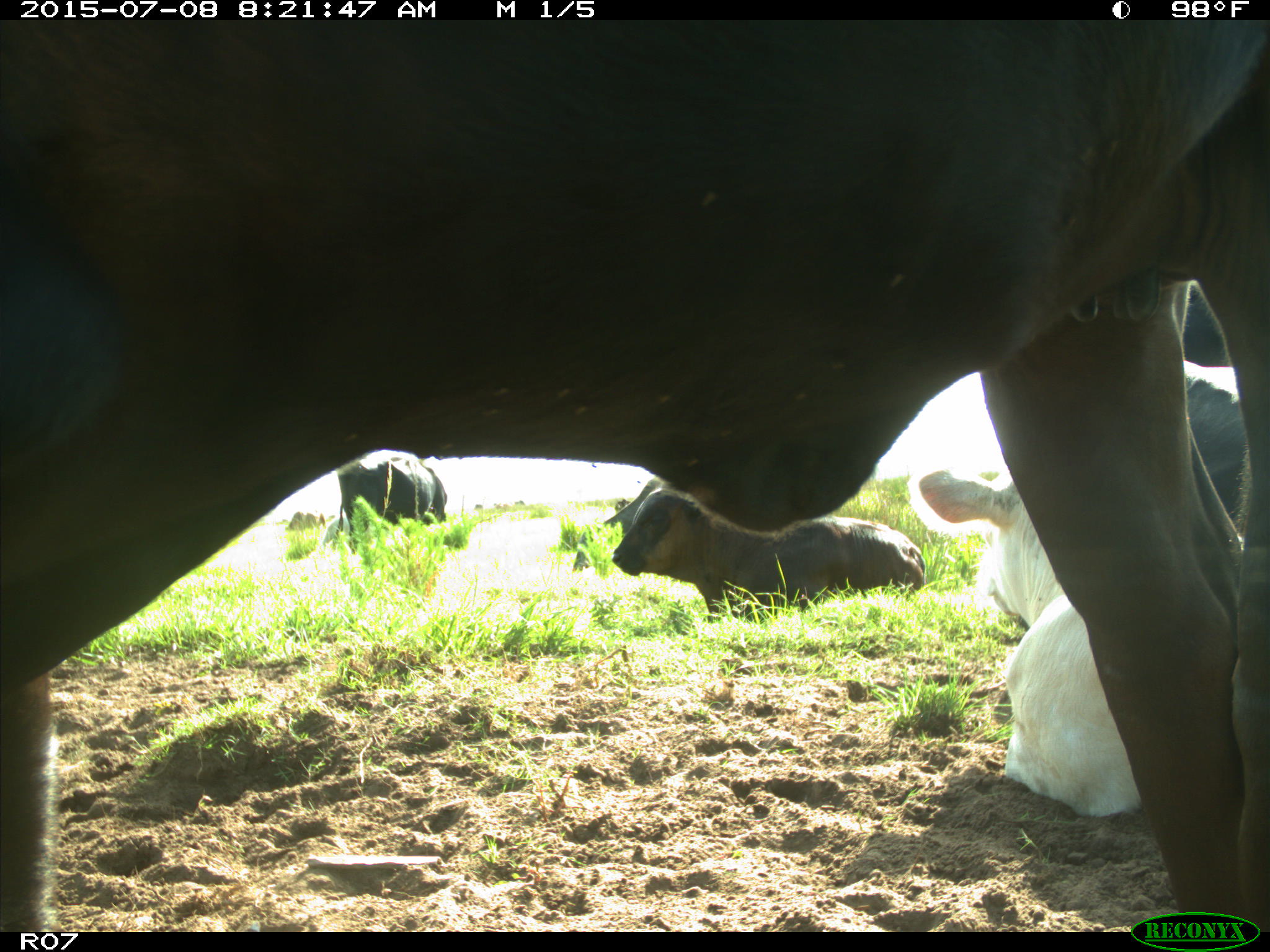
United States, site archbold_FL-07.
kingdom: Animalia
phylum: Chordata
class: Mammalia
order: Artiodactyla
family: Bovidae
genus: Bos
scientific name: Bos taurus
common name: domestic cow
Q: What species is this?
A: Bos taurus (domestic cow).